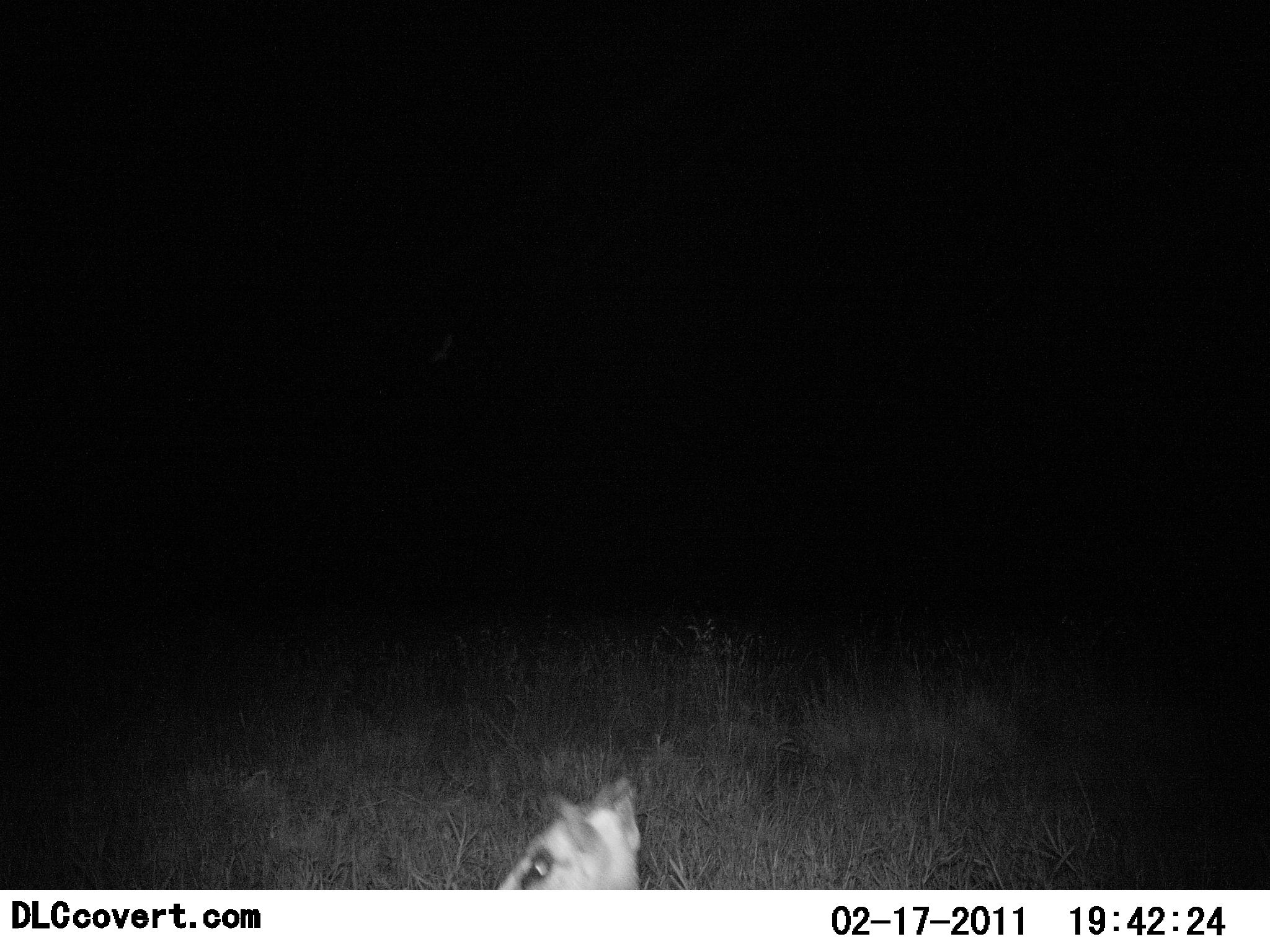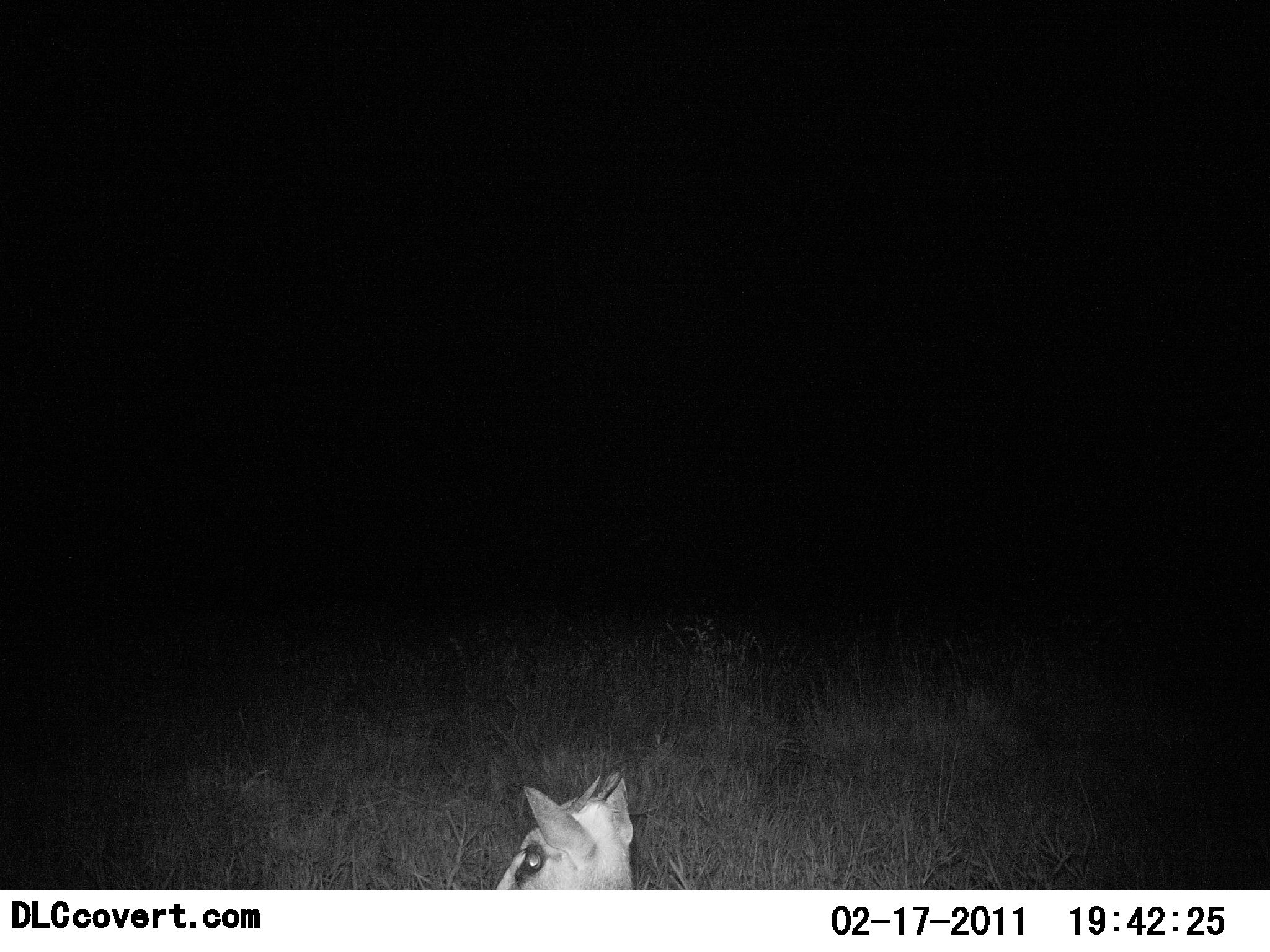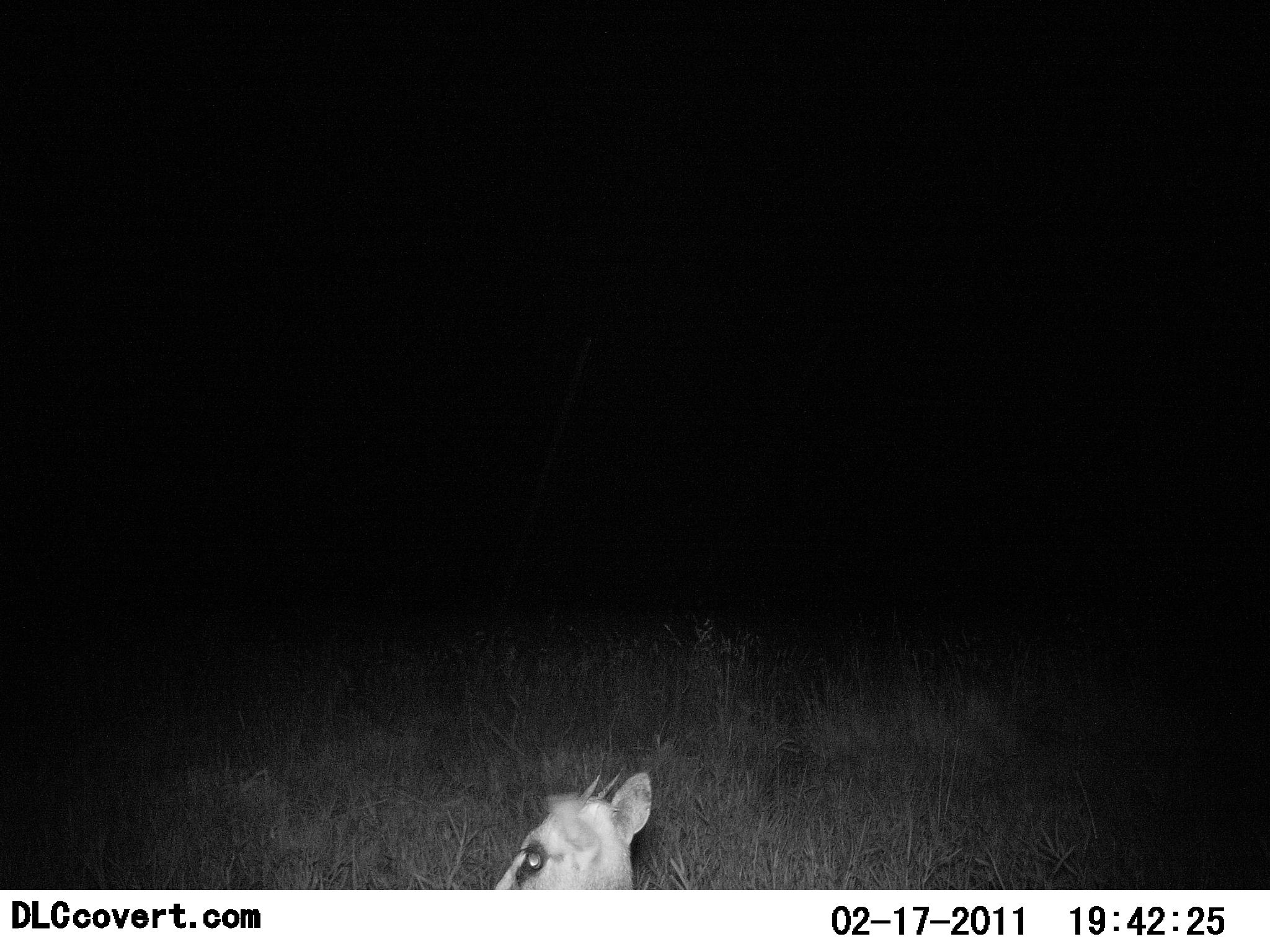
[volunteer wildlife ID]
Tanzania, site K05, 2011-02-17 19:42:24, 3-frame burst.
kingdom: Animalia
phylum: Chordata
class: Mammalia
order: Artiodactyla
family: Bovidae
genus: Madoqua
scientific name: Madoqua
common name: dikdik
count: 1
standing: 86%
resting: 14%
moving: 0%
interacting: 0%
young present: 0%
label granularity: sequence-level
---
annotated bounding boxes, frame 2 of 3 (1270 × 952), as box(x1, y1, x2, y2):
animal: box(493, 771, 639, 891)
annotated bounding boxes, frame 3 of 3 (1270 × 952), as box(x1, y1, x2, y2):
animal: box(493, 767, 652, 890)